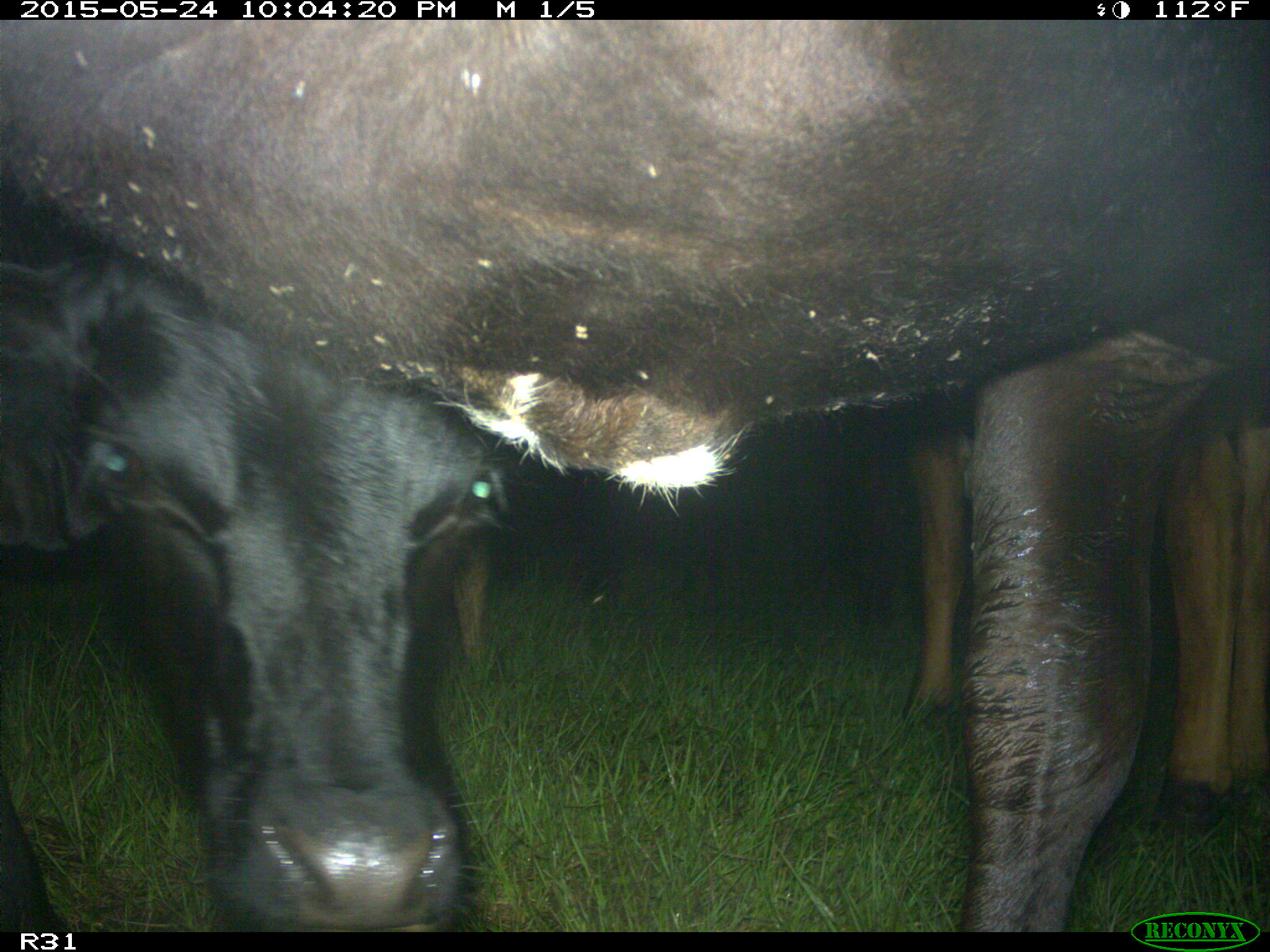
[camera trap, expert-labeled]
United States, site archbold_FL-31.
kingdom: Animalia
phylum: Chordata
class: Mammalia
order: Artiodactyla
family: Bovidae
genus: Bos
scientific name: Bos taurus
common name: domestic cow